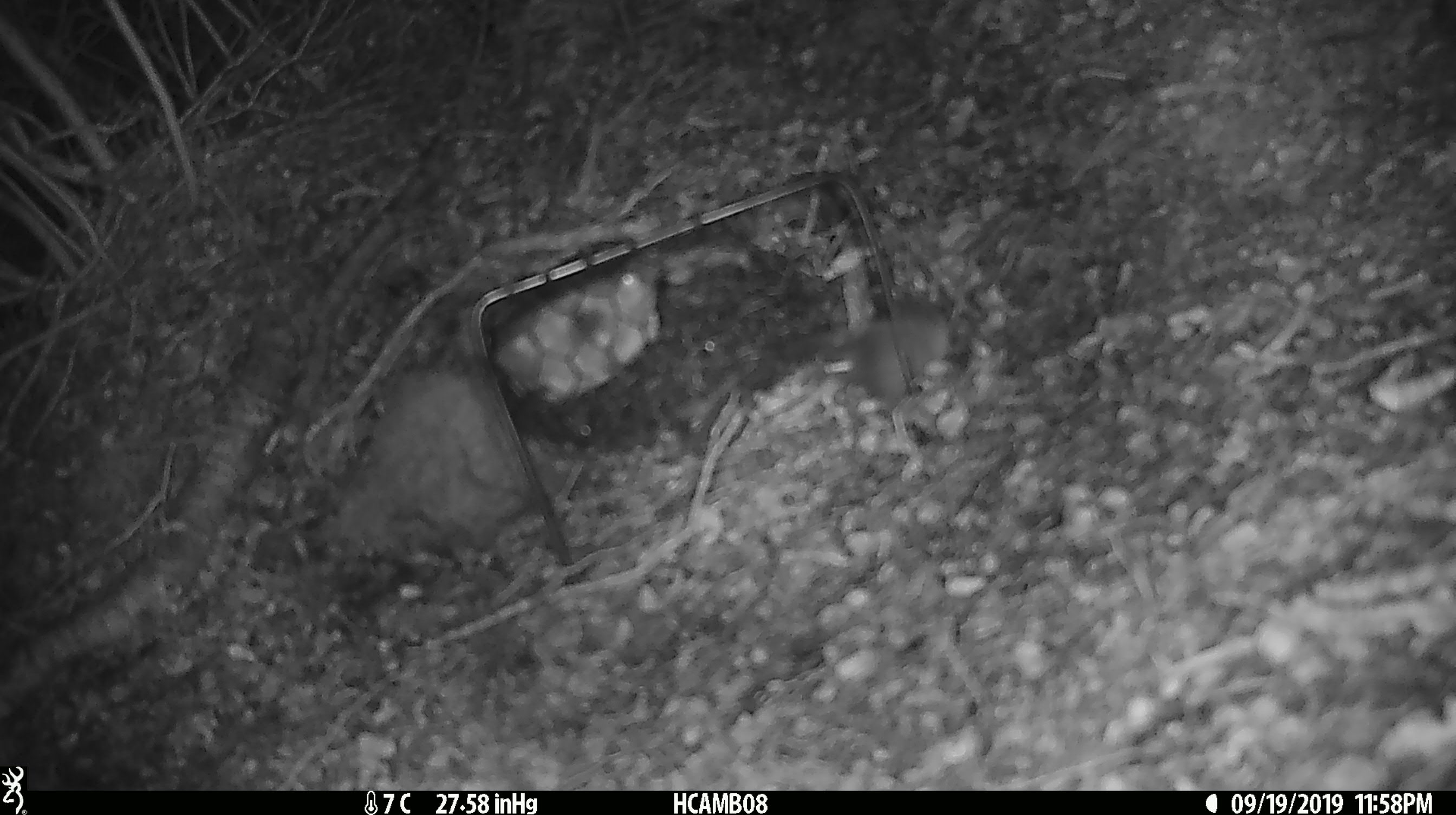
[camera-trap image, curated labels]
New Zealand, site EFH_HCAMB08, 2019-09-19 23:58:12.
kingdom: Animalia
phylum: Chordata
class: Mammalia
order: Rodentia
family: Muridae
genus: Mus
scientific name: Mus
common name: mouse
Mouse (Mus).